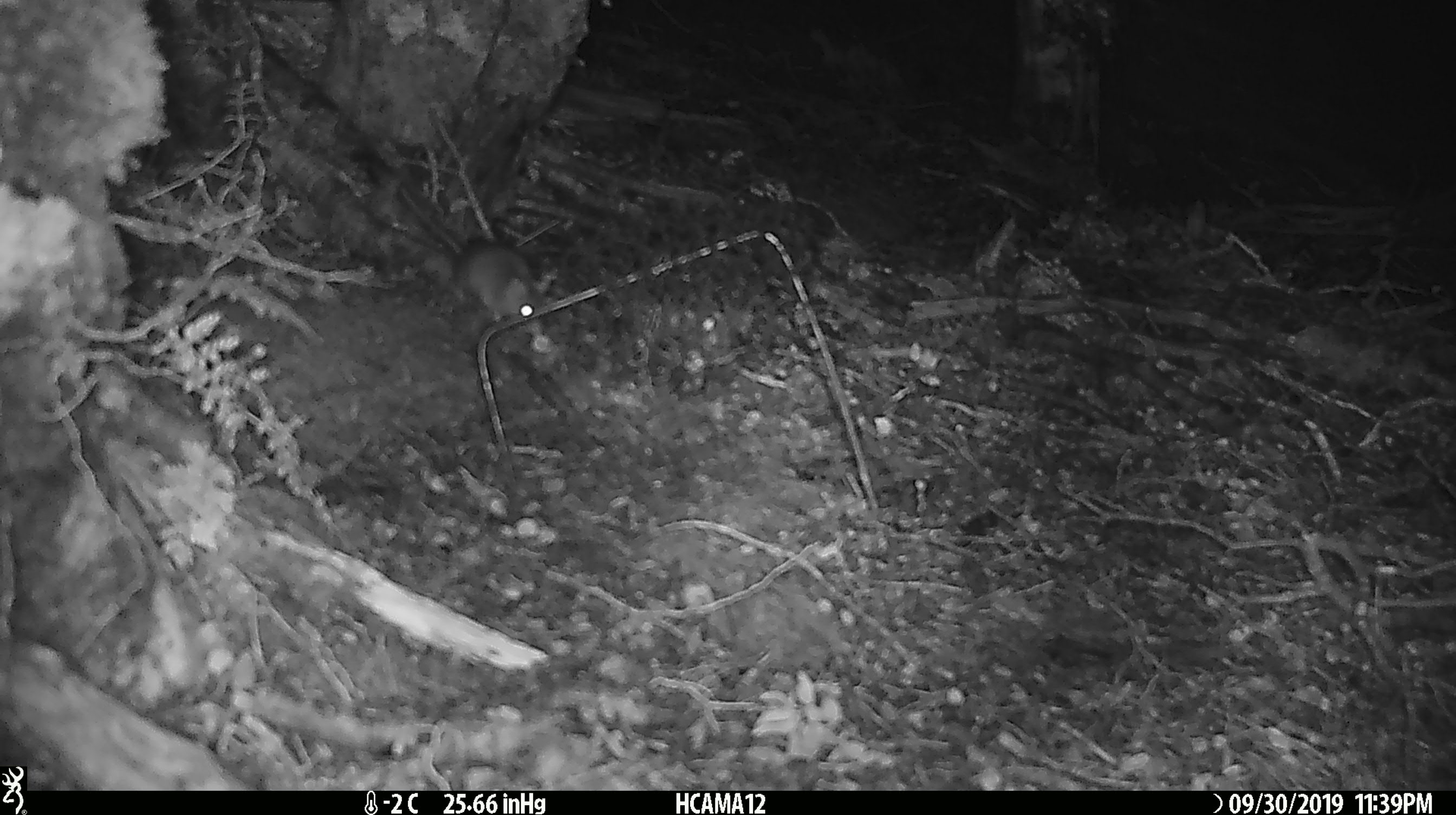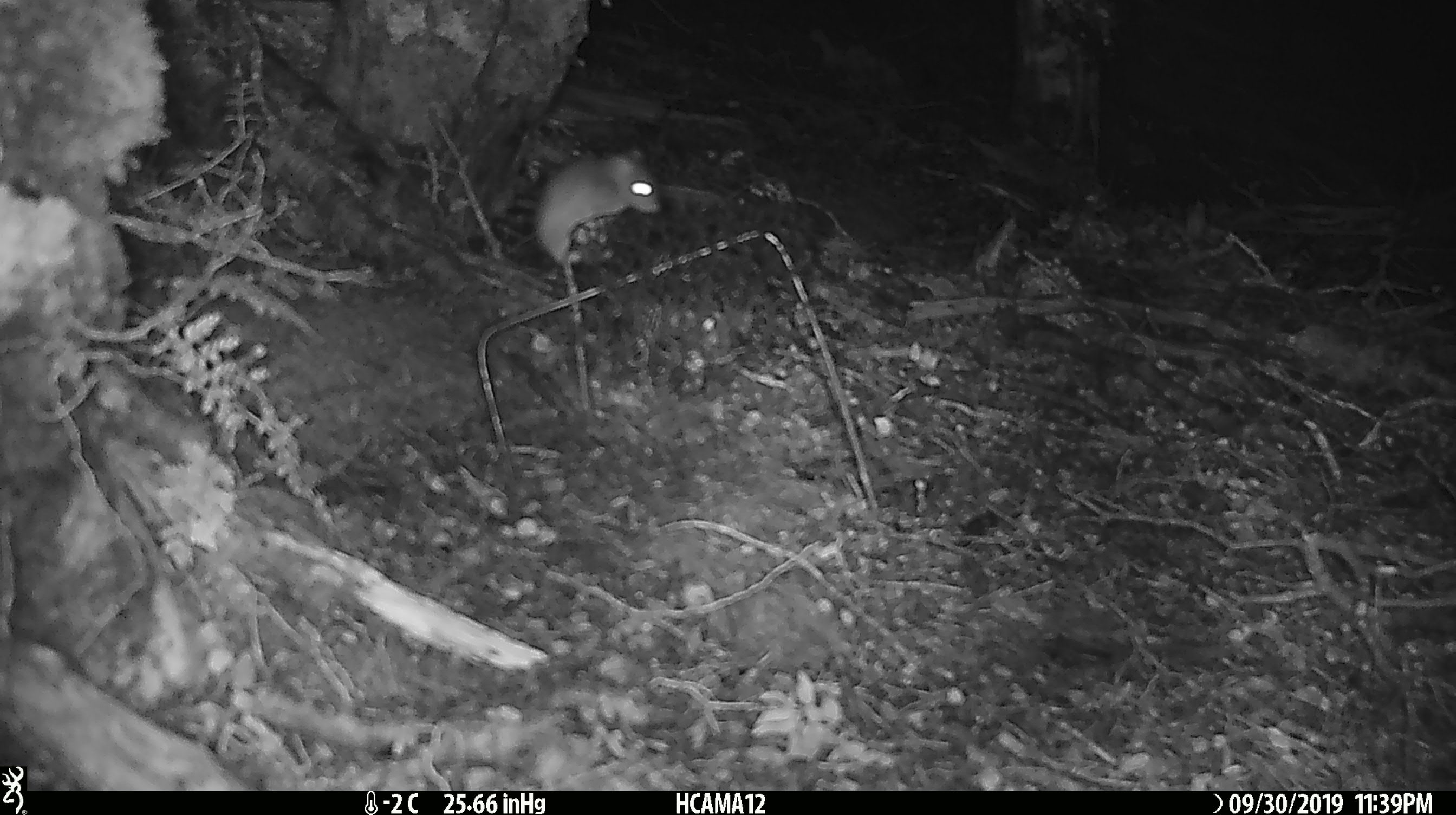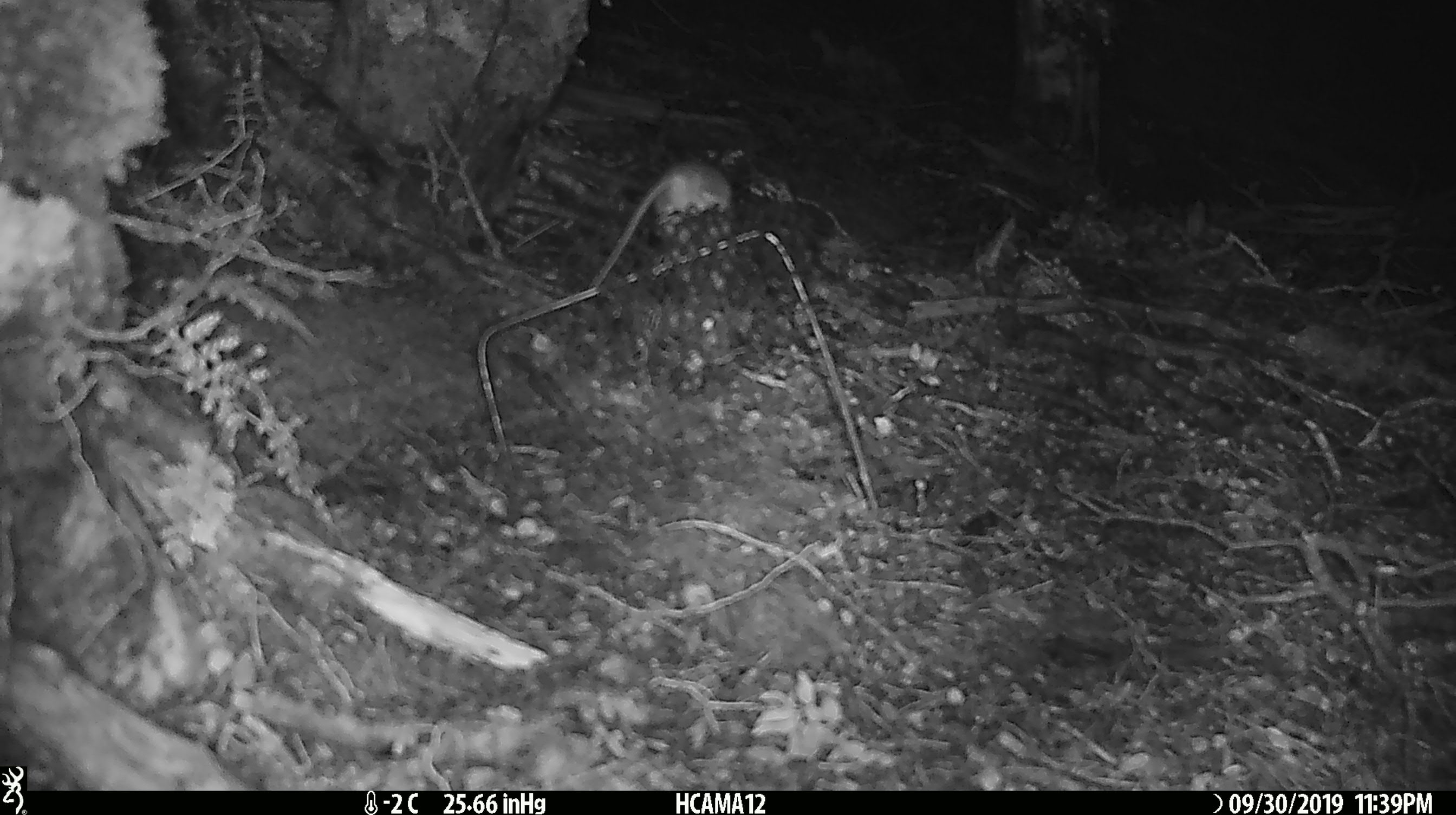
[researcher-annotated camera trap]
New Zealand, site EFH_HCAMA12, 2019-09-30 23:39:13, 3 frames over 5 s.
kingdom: Animalia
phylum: Chordata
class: Mammalia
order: Rodentia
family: Muridae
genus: Mus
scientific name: Mus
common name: mouse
Mouse (Mus).